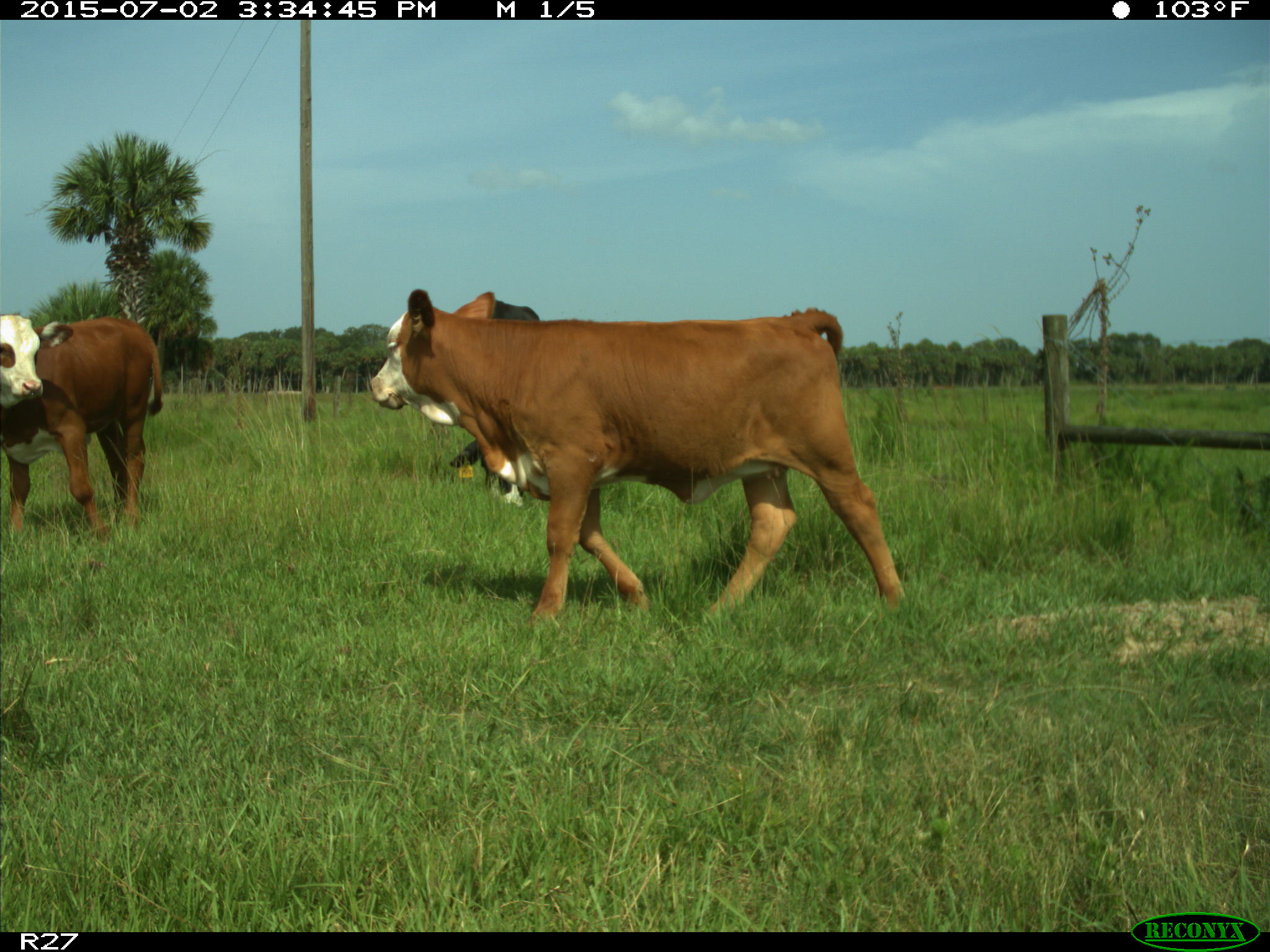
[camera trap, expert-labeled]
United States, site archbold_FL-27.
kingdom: Animalia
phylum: Chordata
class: Mammalia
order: Artiodactyla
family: Bovidae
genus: Bos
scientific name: Bos taurus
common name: domestic cow